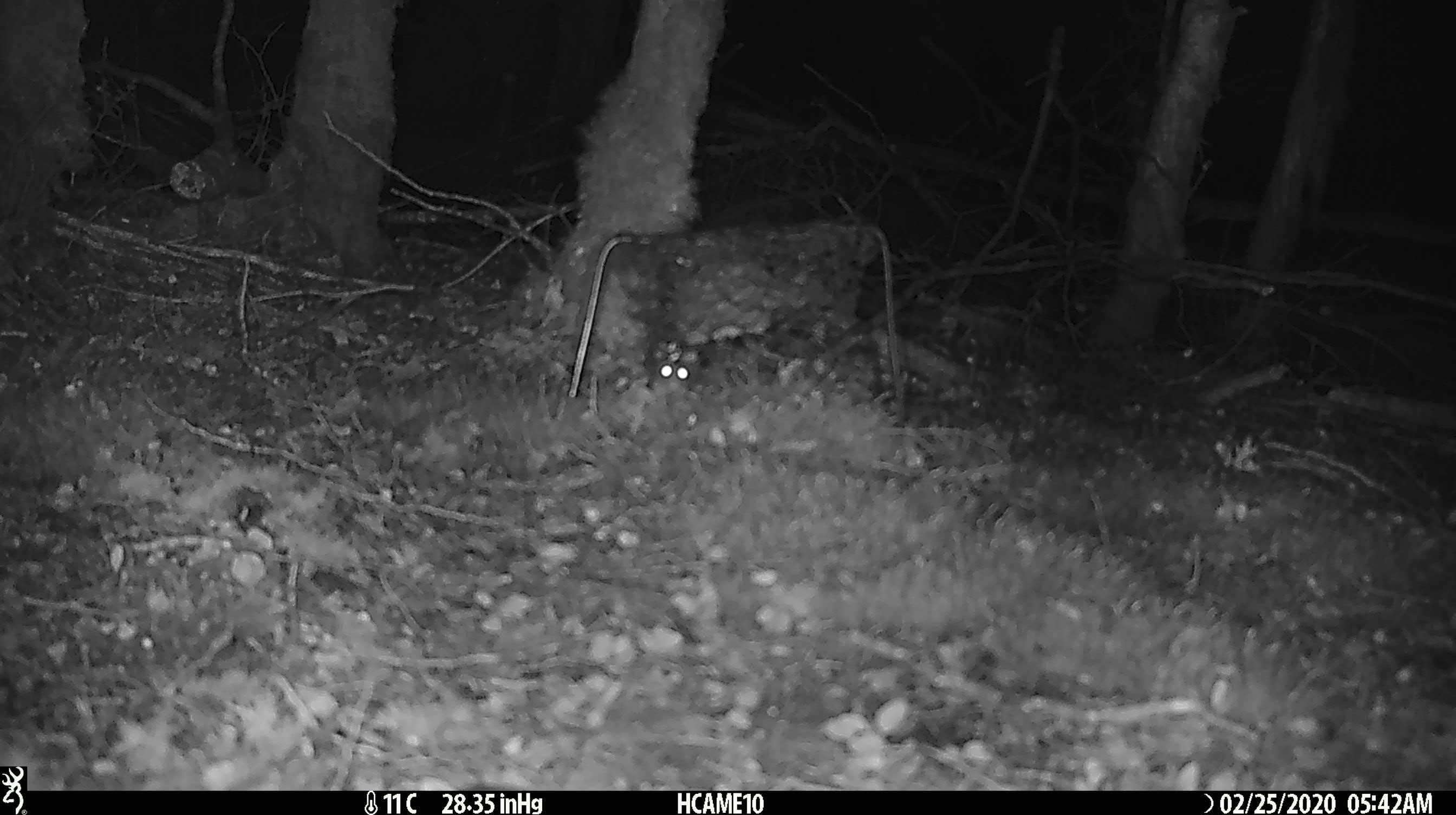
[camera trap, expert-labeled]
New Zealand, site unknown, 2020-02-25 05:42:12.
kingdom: Animalia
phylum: Chordata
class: Mammalia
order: Rodentia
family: Muridae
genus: Mus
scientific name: Mus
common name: mouse